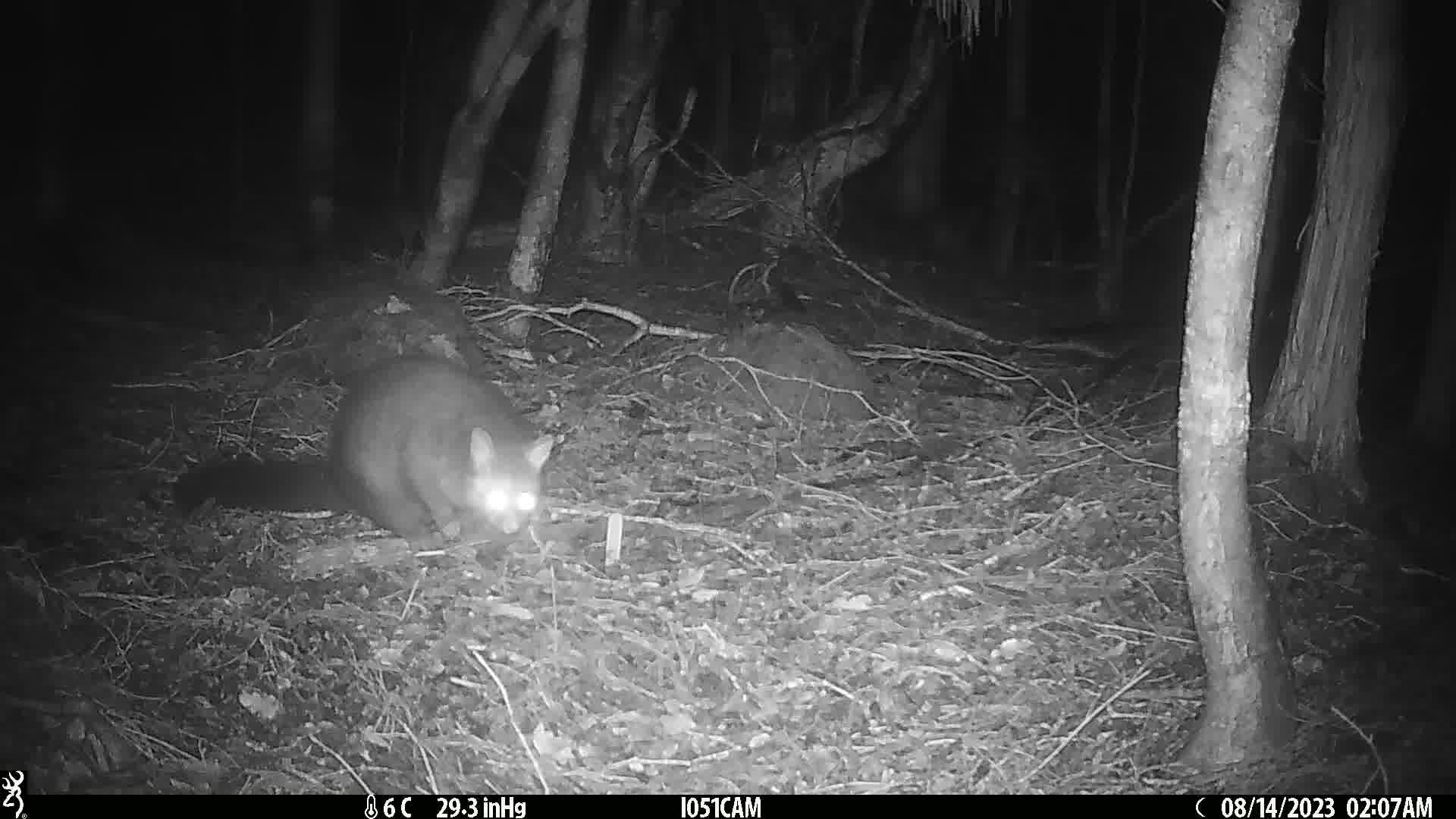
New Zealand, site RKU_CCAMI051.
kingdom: Animalia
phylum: Chordata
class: Mammalia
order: Diprotodontia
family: Phalangeridae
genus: Trichosurus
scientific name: Trichosurus vulpecula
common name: common brushtail possum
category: possum